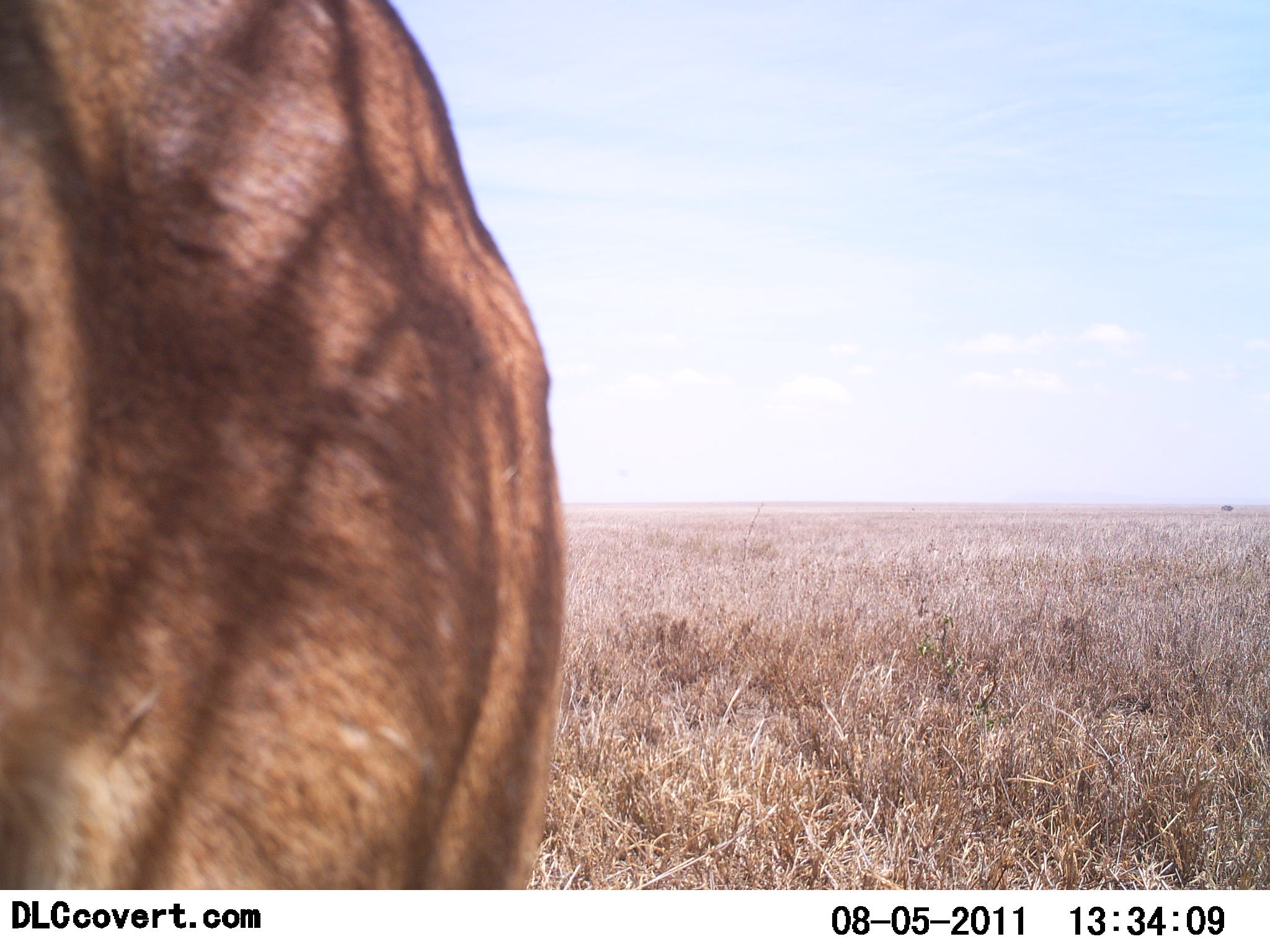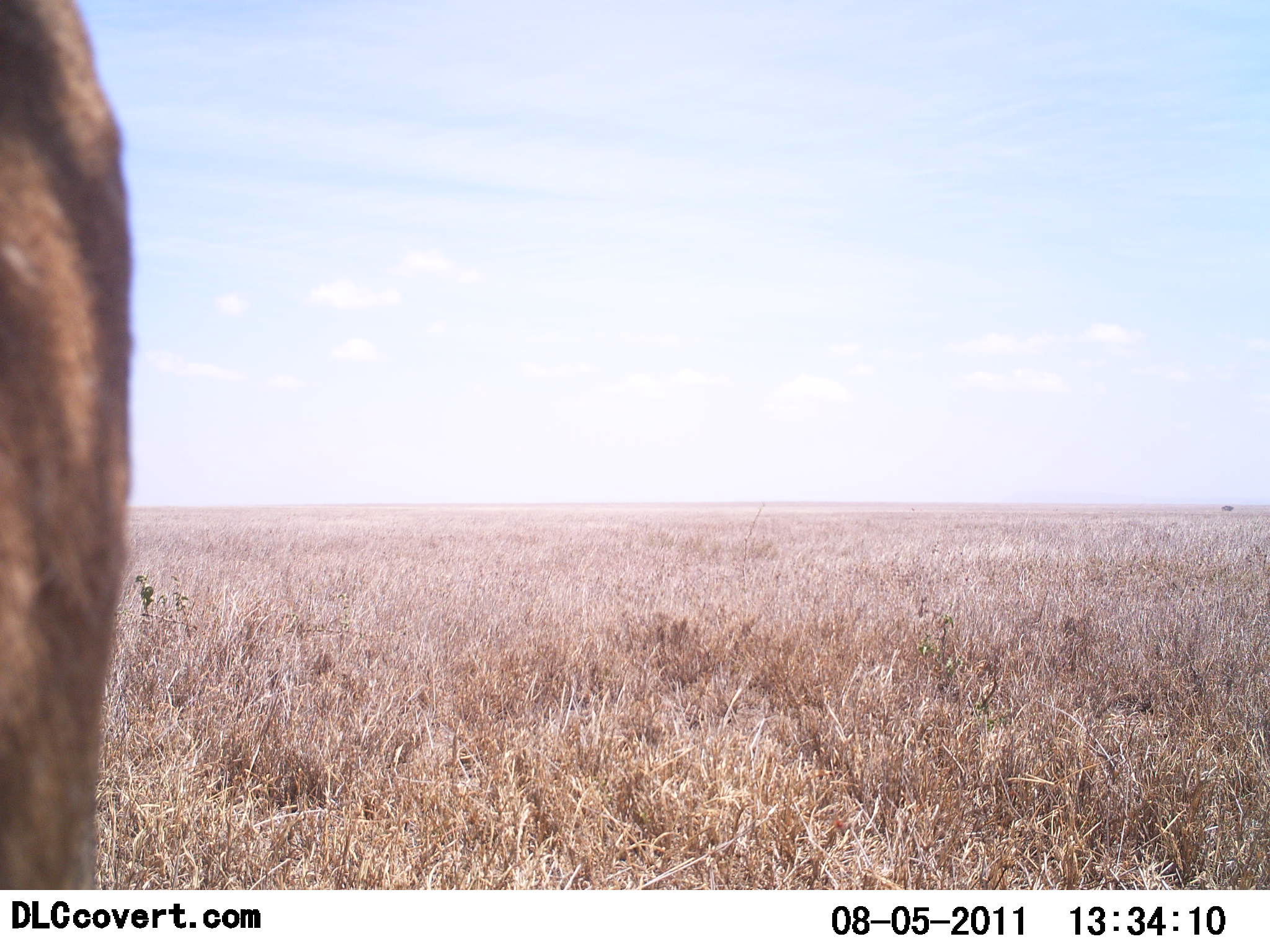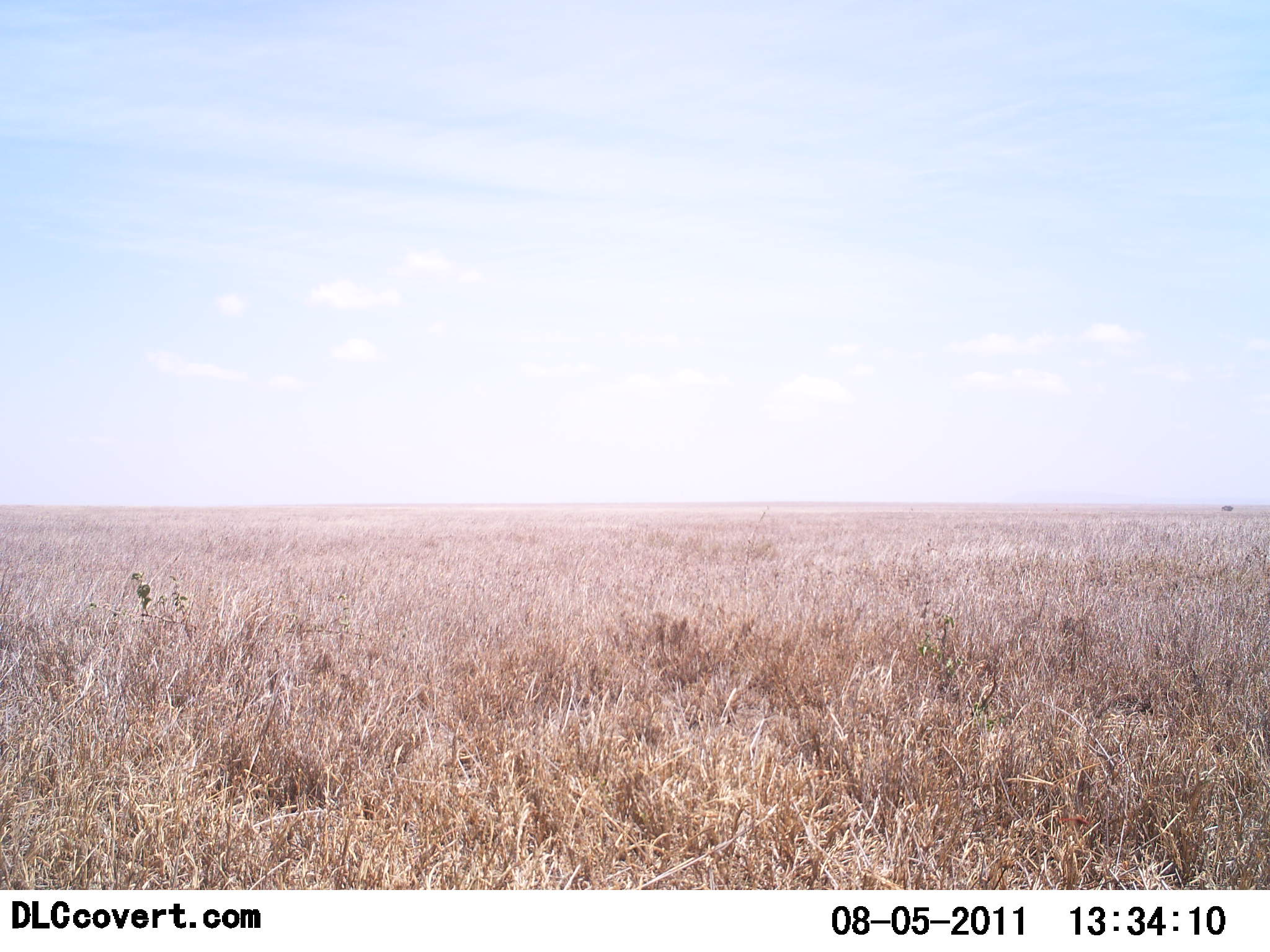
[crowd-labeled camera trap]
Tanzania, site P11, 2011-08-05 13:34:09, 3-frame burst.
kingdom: Animalia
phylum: Chordata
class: Mammalia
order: Artiodactyla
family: Bovidae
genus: Alcelaphus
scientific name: Alcelaphus buselaphus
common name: hartebeest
Hartebeest (Alcelaphus buselaphus), count 1. Behavior (volunteer vote fractions): standing 60%, resting 0%, moving 40%, interacting 0%. Young present (vote fraction): 0%. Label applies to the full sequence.